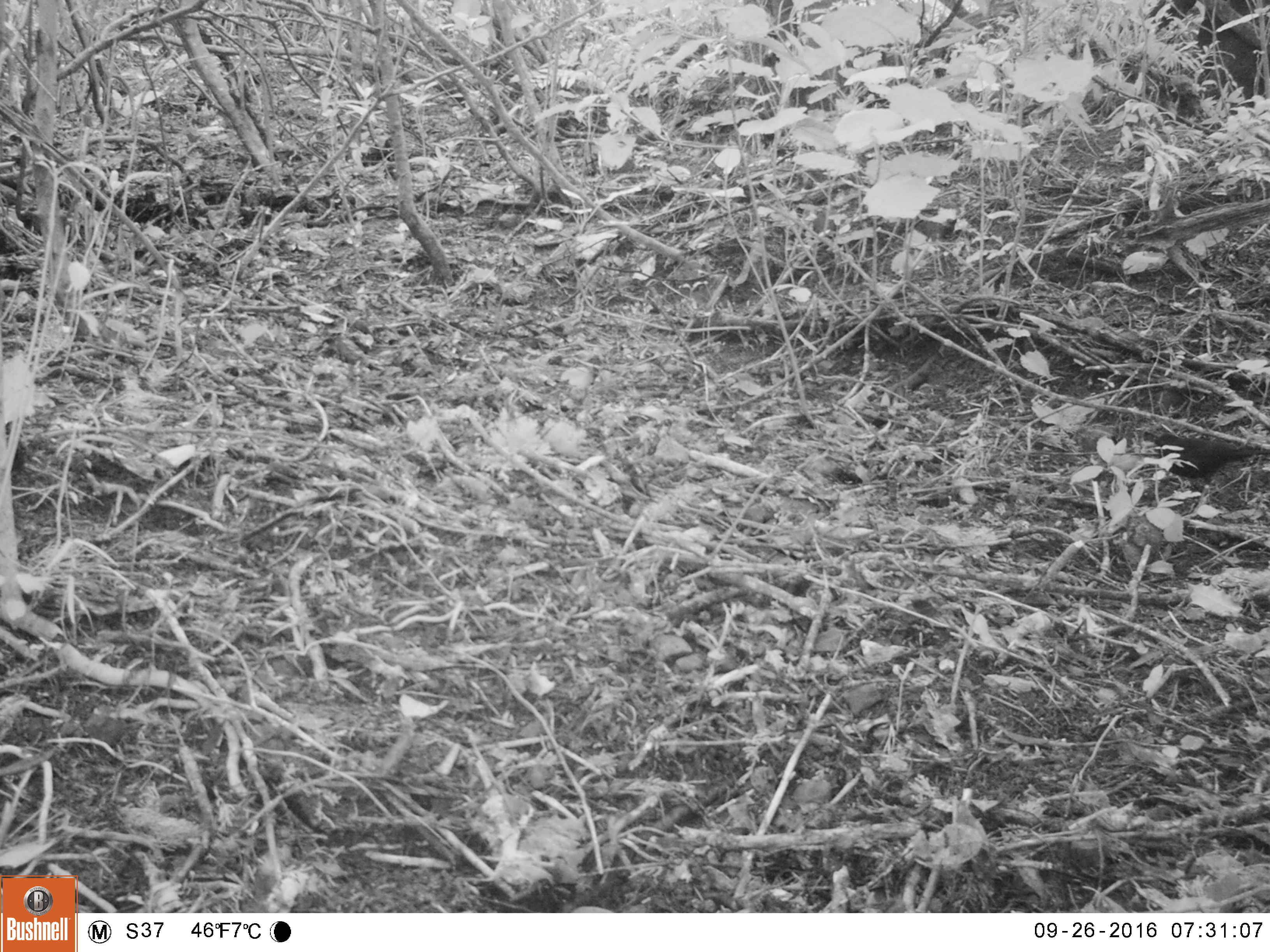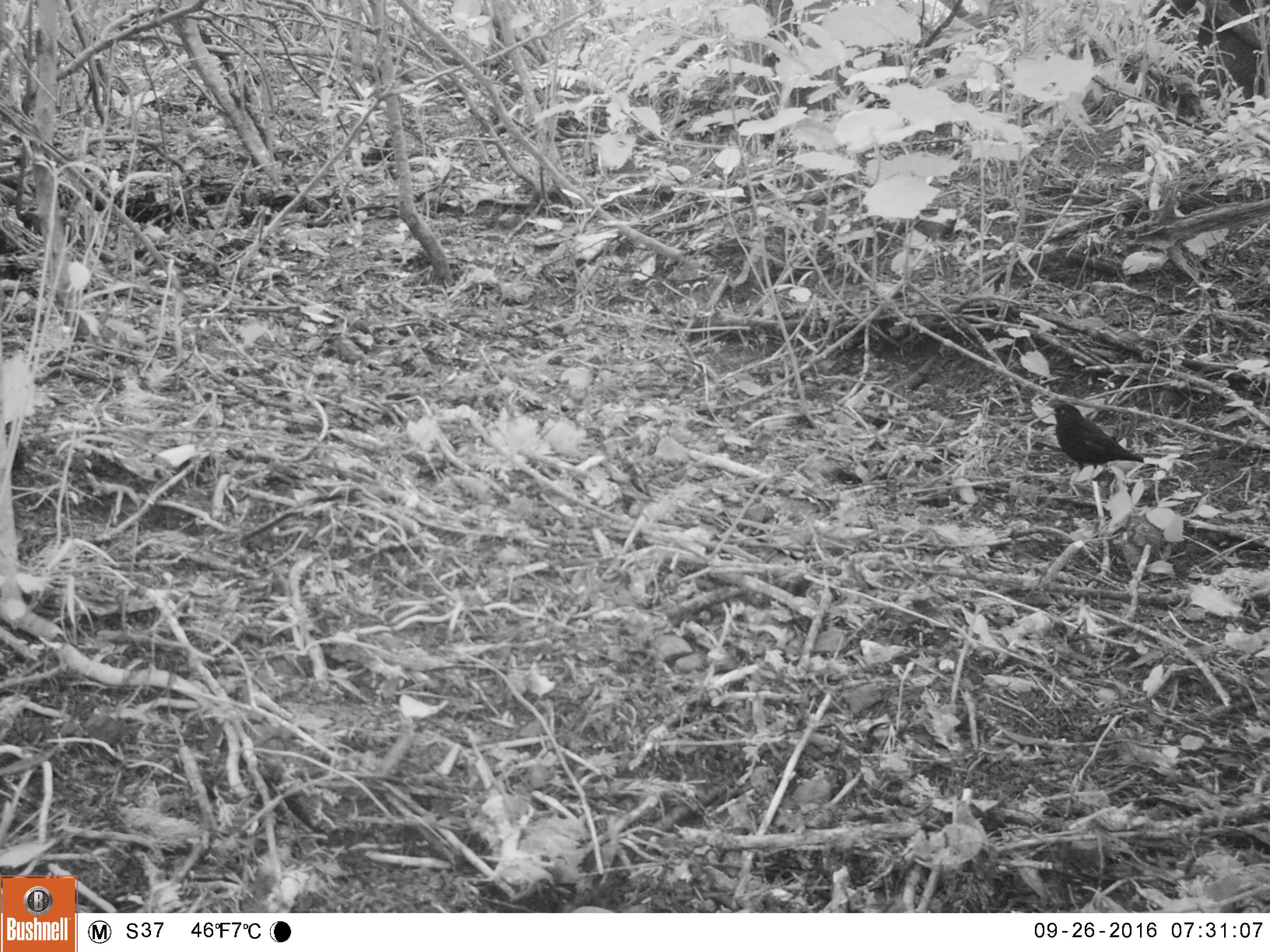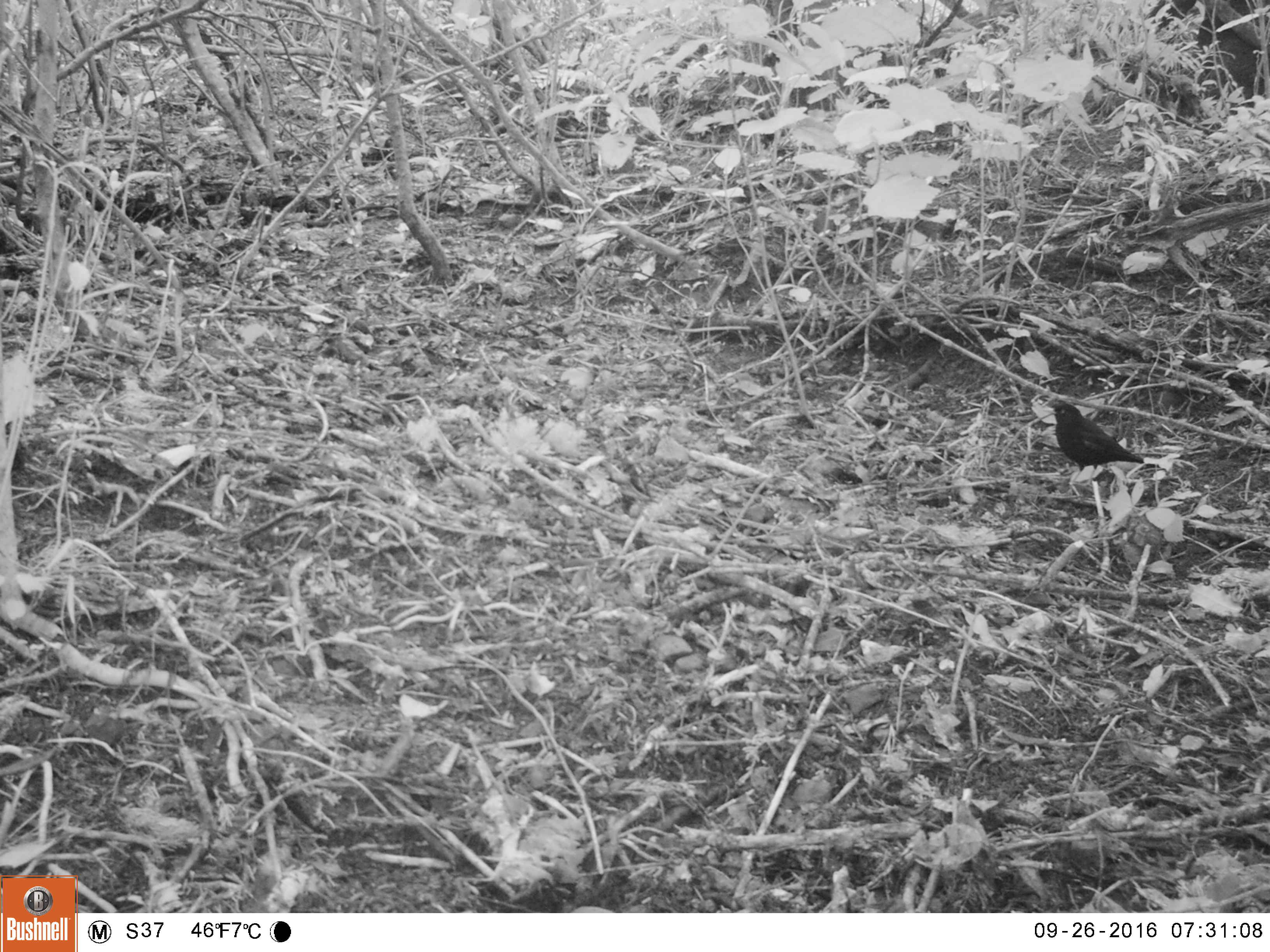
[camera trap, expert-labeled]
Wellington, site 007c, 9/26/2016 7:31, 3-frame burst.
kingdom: Animalia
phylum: Chordata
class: Aves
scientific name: Aves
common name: bird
Bird (Aves).